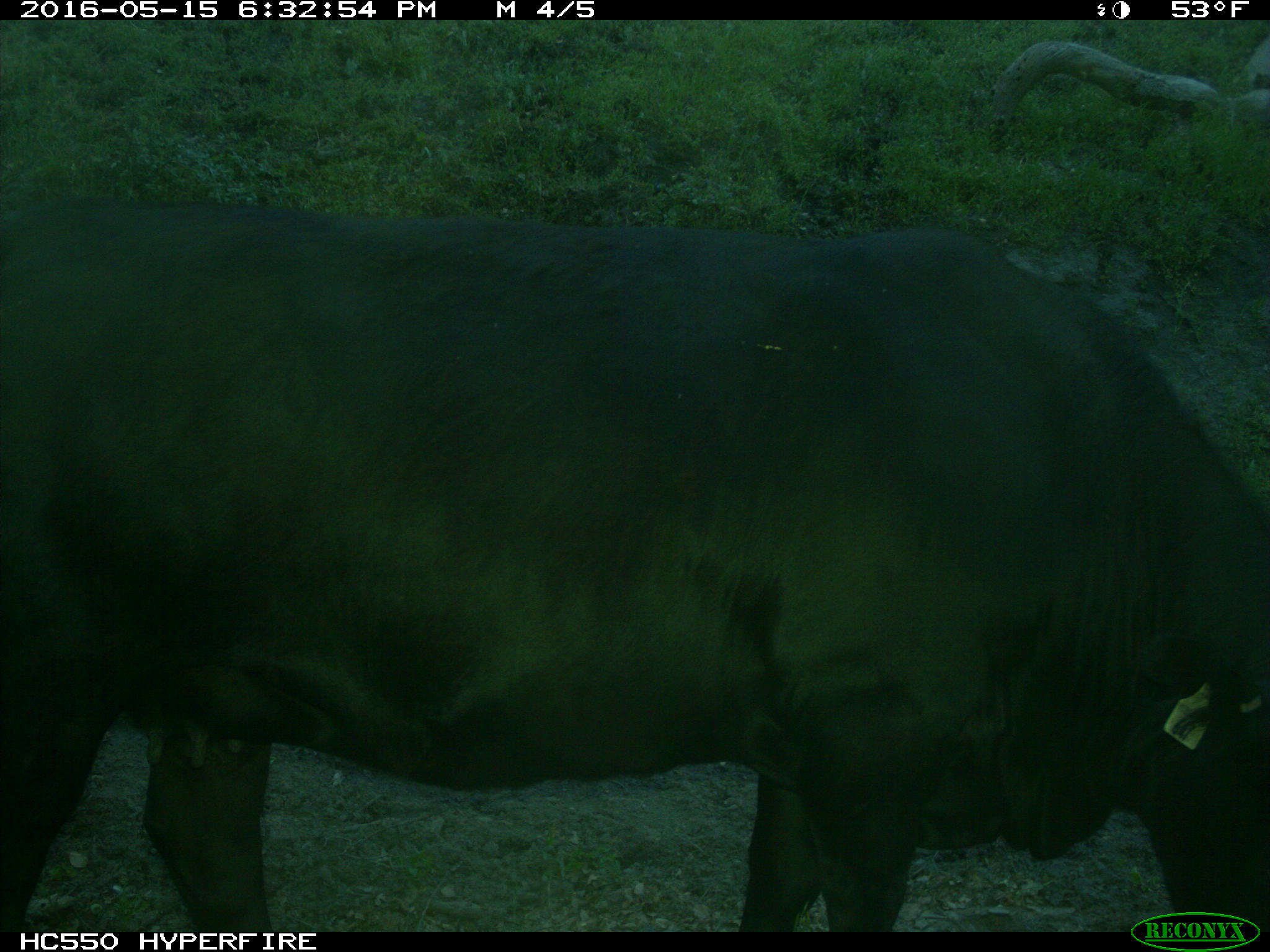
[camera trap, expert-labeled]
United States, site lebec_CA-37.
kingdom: Animalia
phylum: Chordata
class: Mammalia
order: Artiodactyla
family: Bovidae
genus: Bos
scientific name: Bos taurus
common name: domestic cow